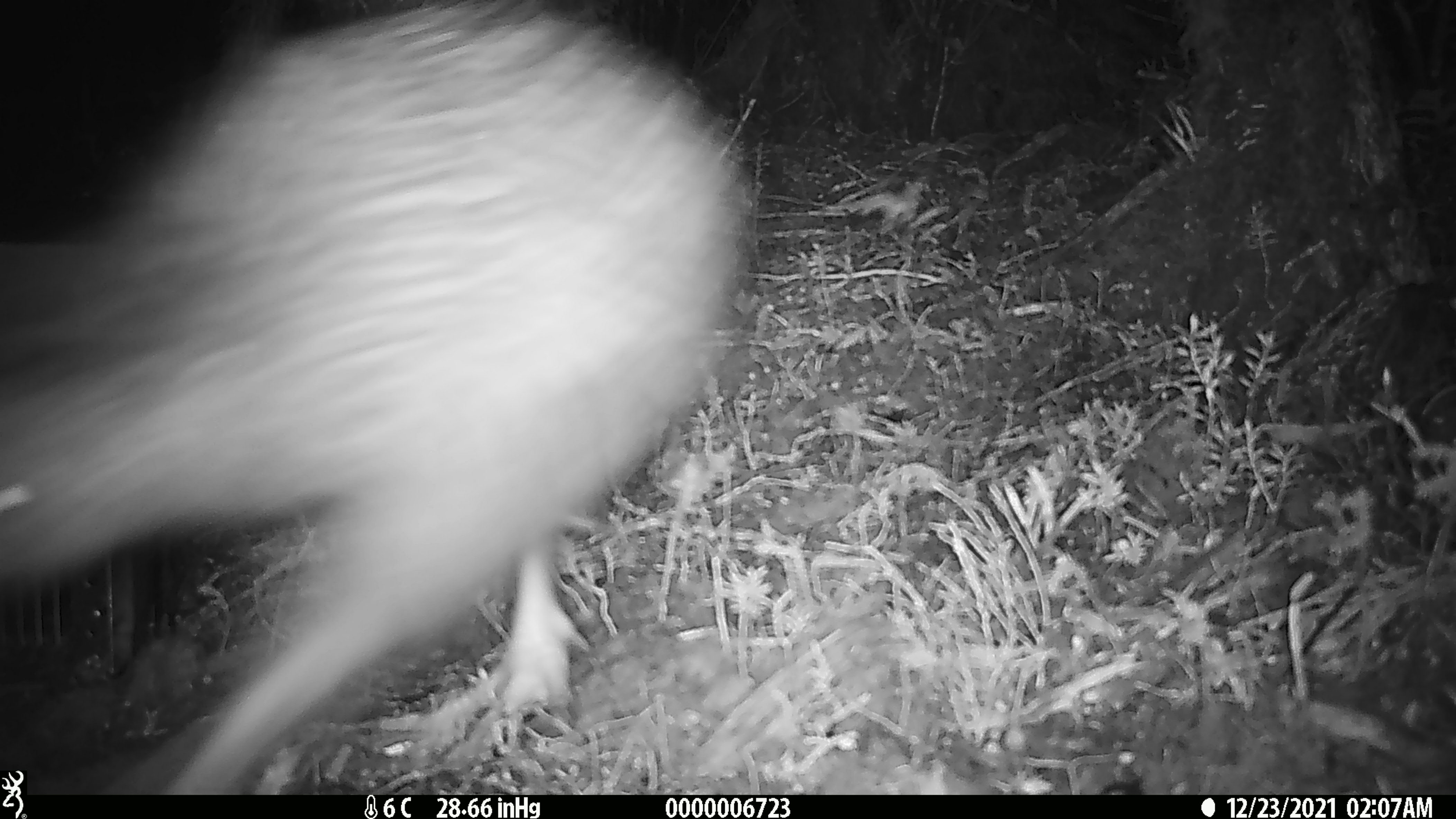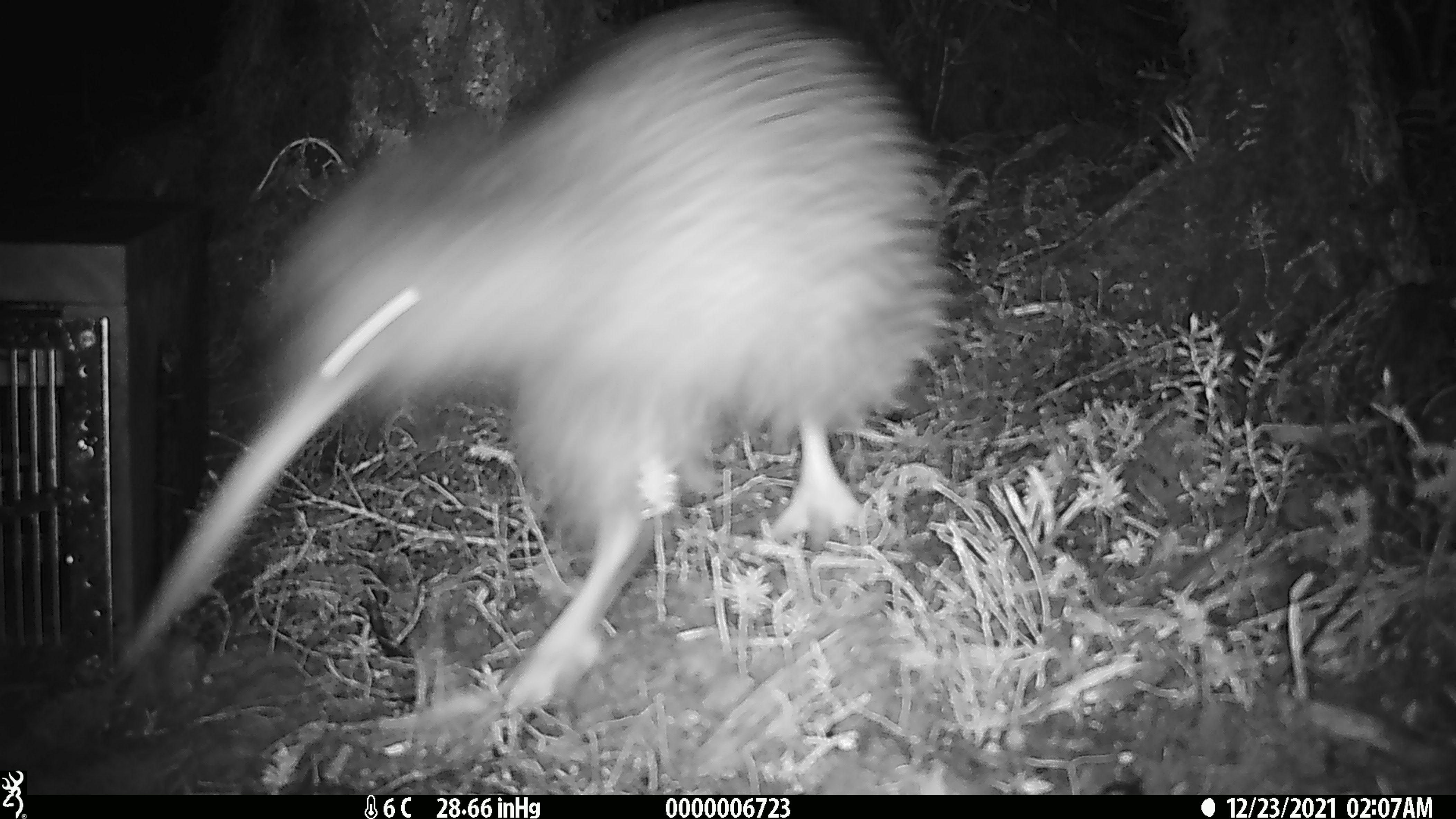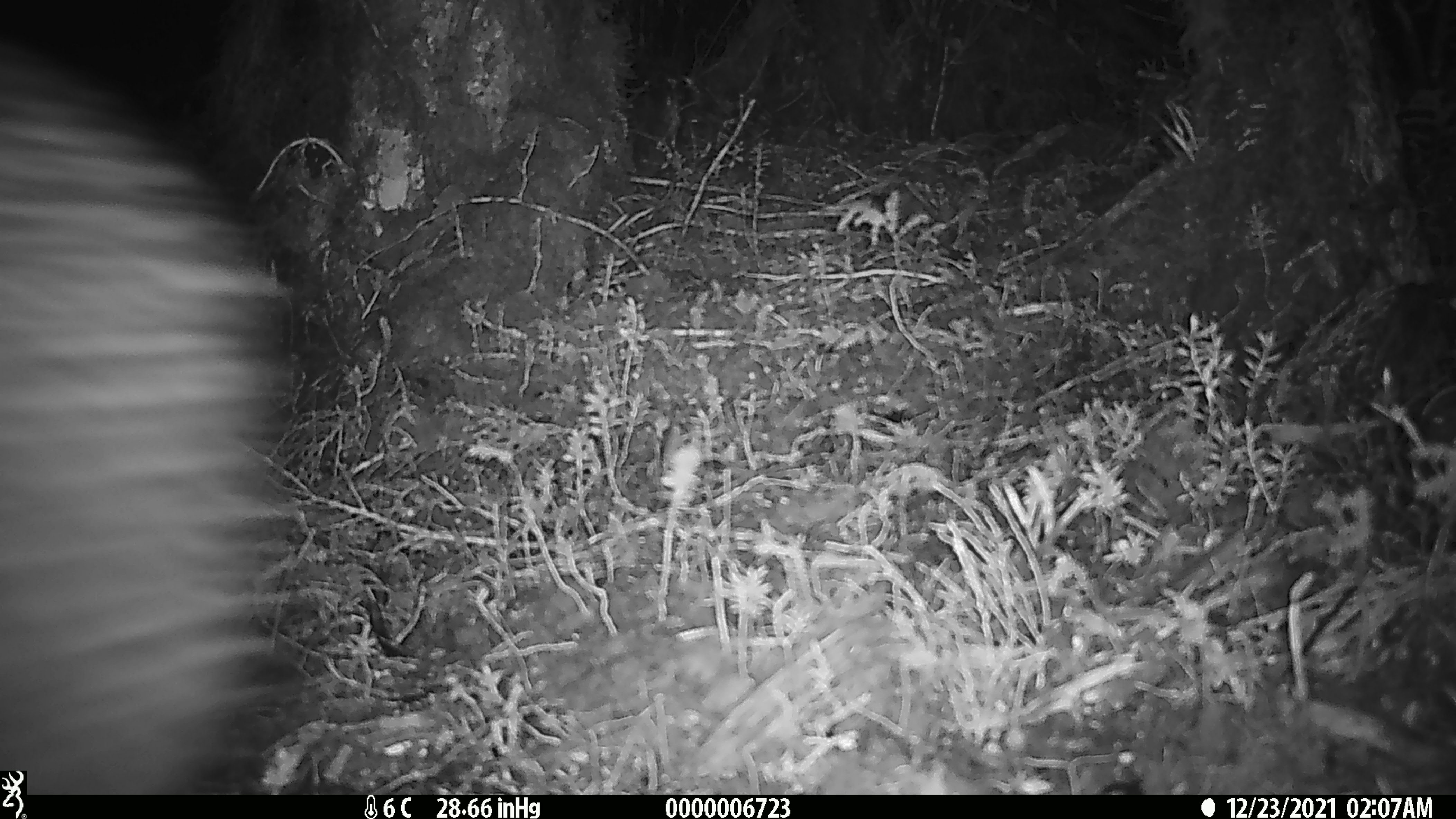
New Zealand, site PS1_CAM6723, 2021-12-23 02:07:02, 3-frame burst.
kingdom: Animalia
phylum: Chordata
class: Aves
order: Apterygiformes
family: Apterygidae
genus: Apteryx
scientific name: Apteryx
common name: kiwi